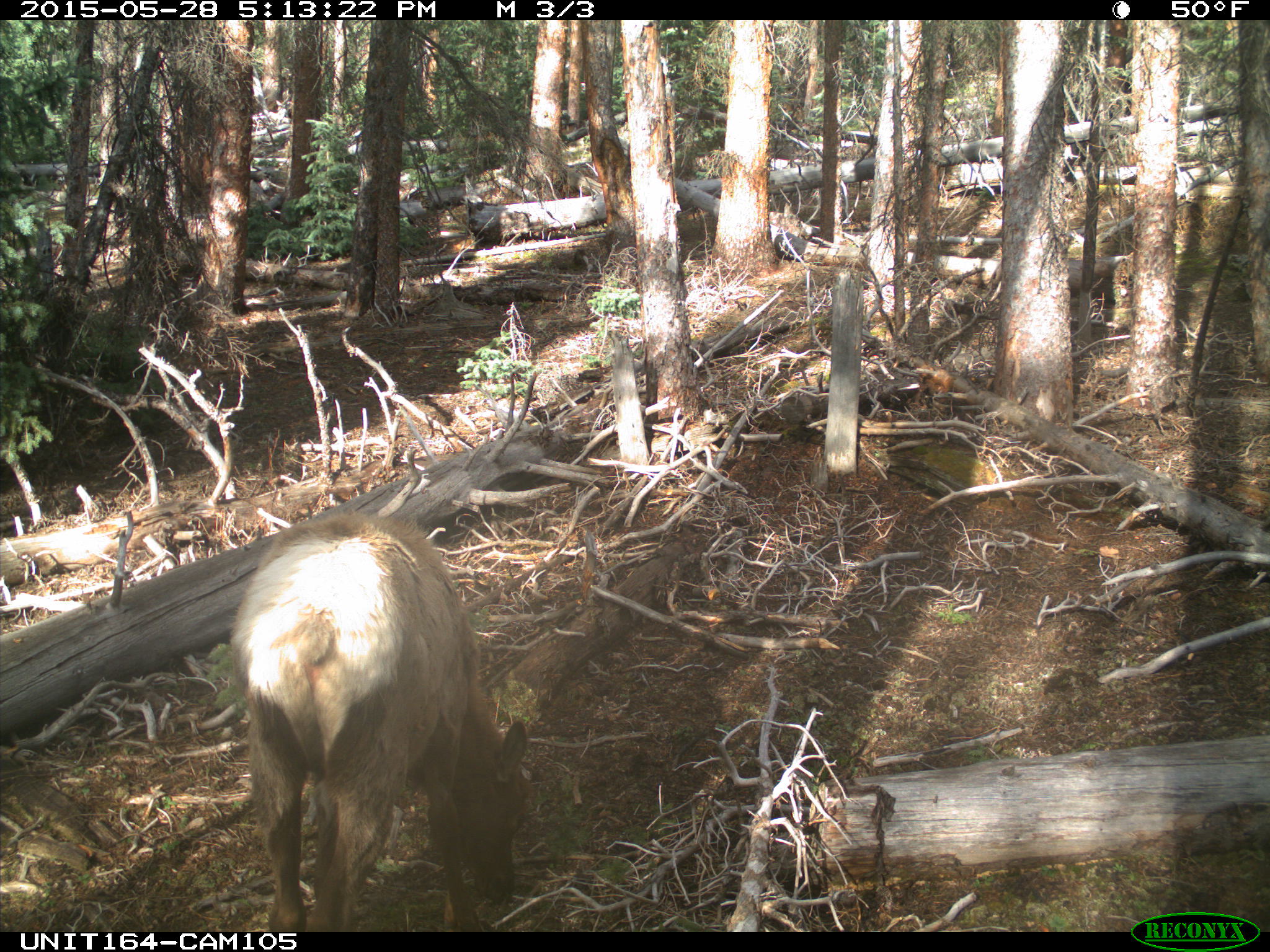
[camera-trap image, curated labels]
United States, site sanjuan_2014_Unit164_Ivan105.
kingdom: Animalia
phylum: Chordata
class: Mammalia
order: Artiodactyla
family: Cervidae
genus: Cervus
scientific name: Cervus elaphus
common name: red deer